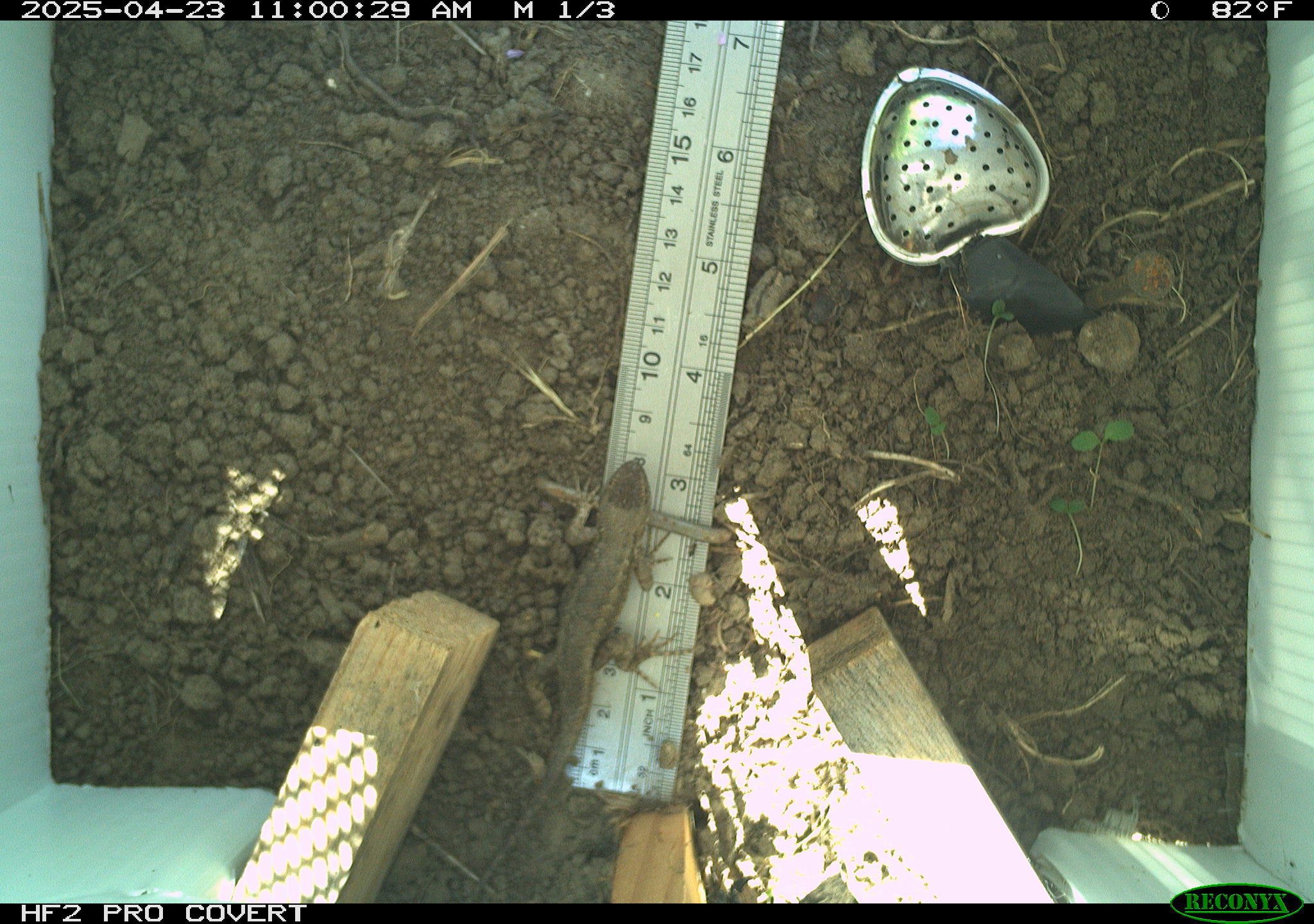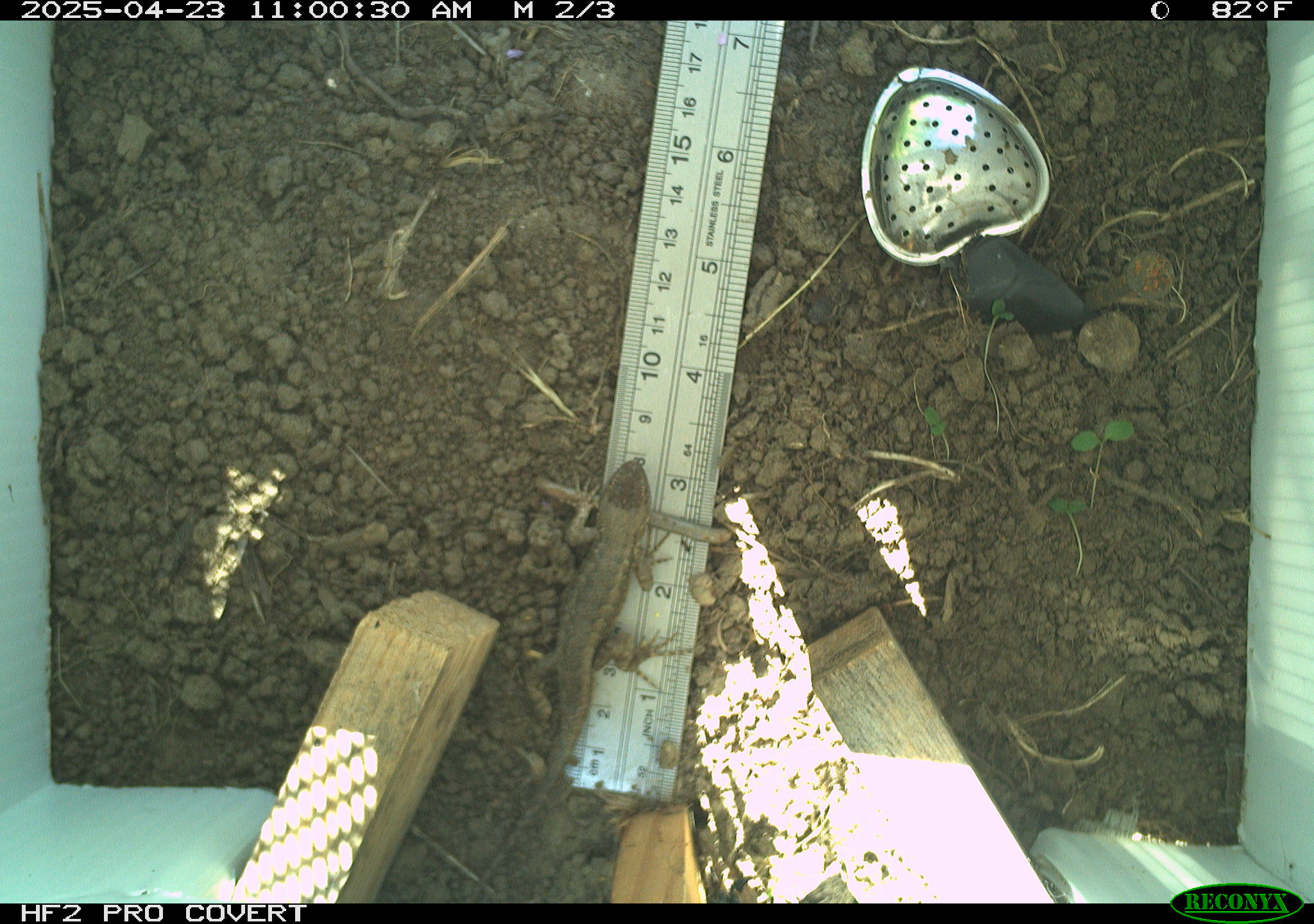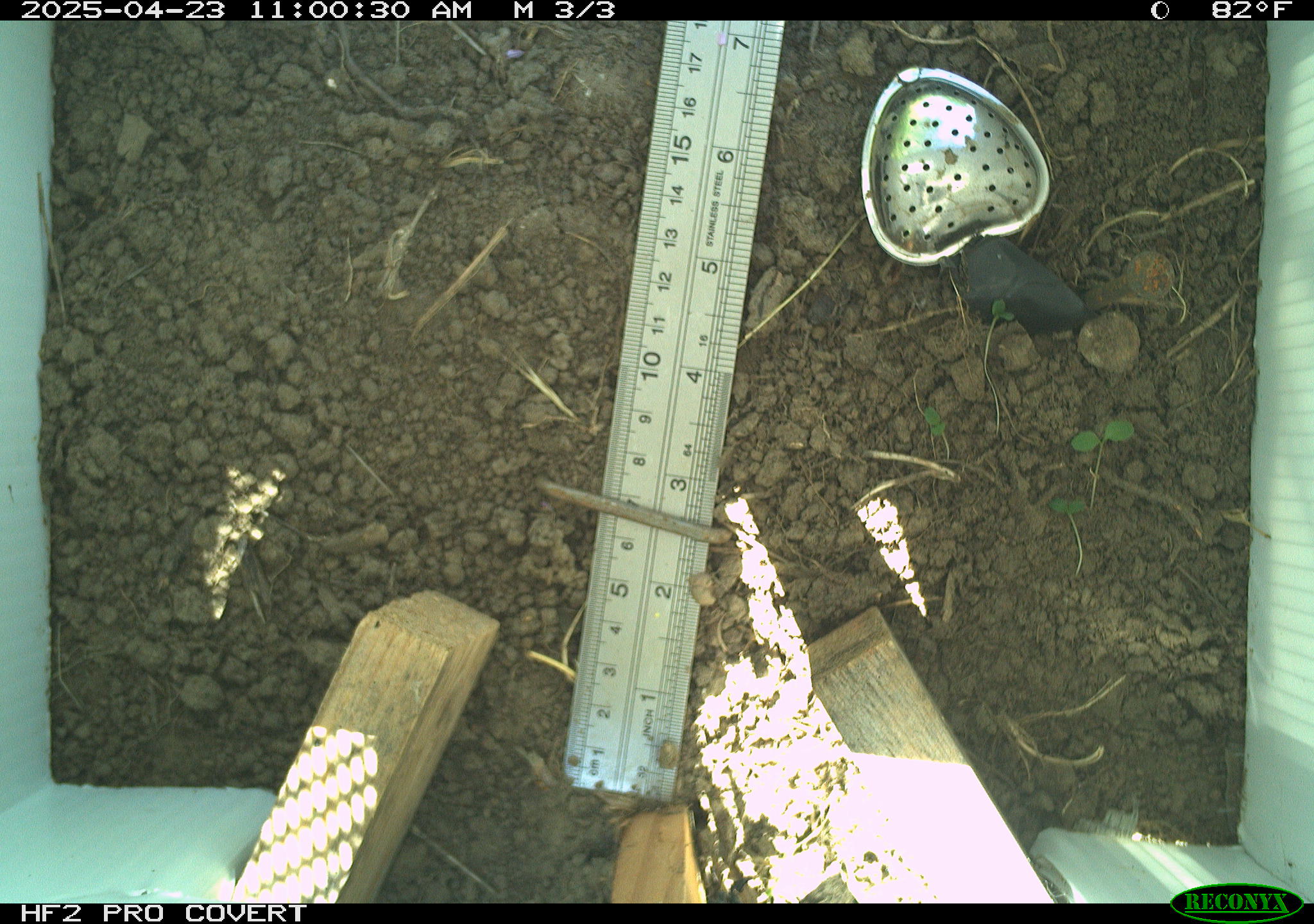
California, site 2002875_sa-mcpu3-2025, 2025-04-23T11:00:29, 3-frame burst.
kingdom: Animalia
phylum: Chordata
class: Reptilia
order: Squamata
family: Phrynosomatidae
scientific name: Phrynosomatidae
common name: north american spiny lizards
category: sceloporus/uta species